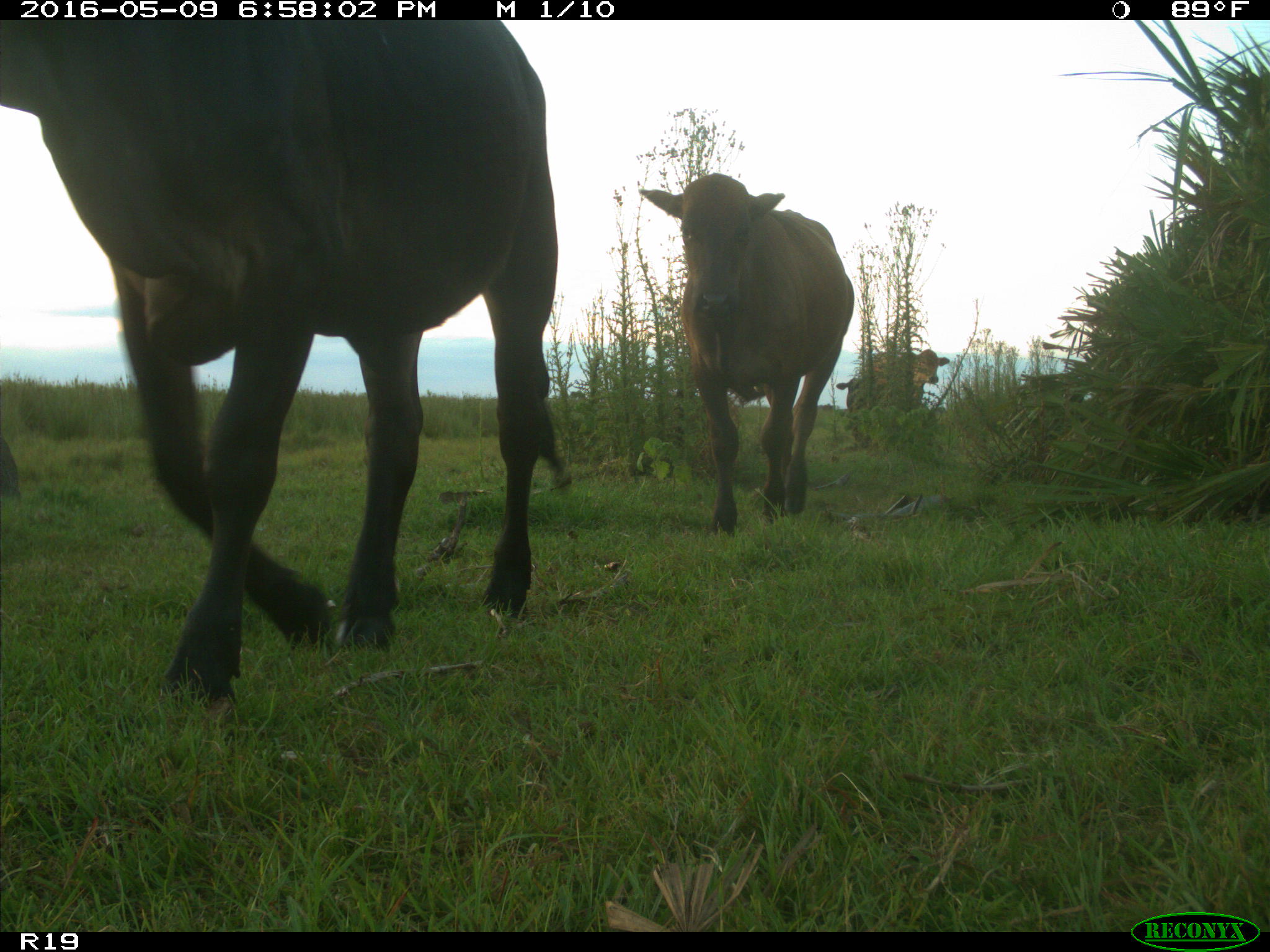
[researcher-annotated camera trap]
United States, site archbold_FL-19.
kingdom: Animalia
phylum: Chordata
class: Mammalia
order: Artiodactyla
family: Bovidae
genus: Bos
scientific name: Bos taurus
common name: domestic cow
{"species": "Bos taurus (domestic cow)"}